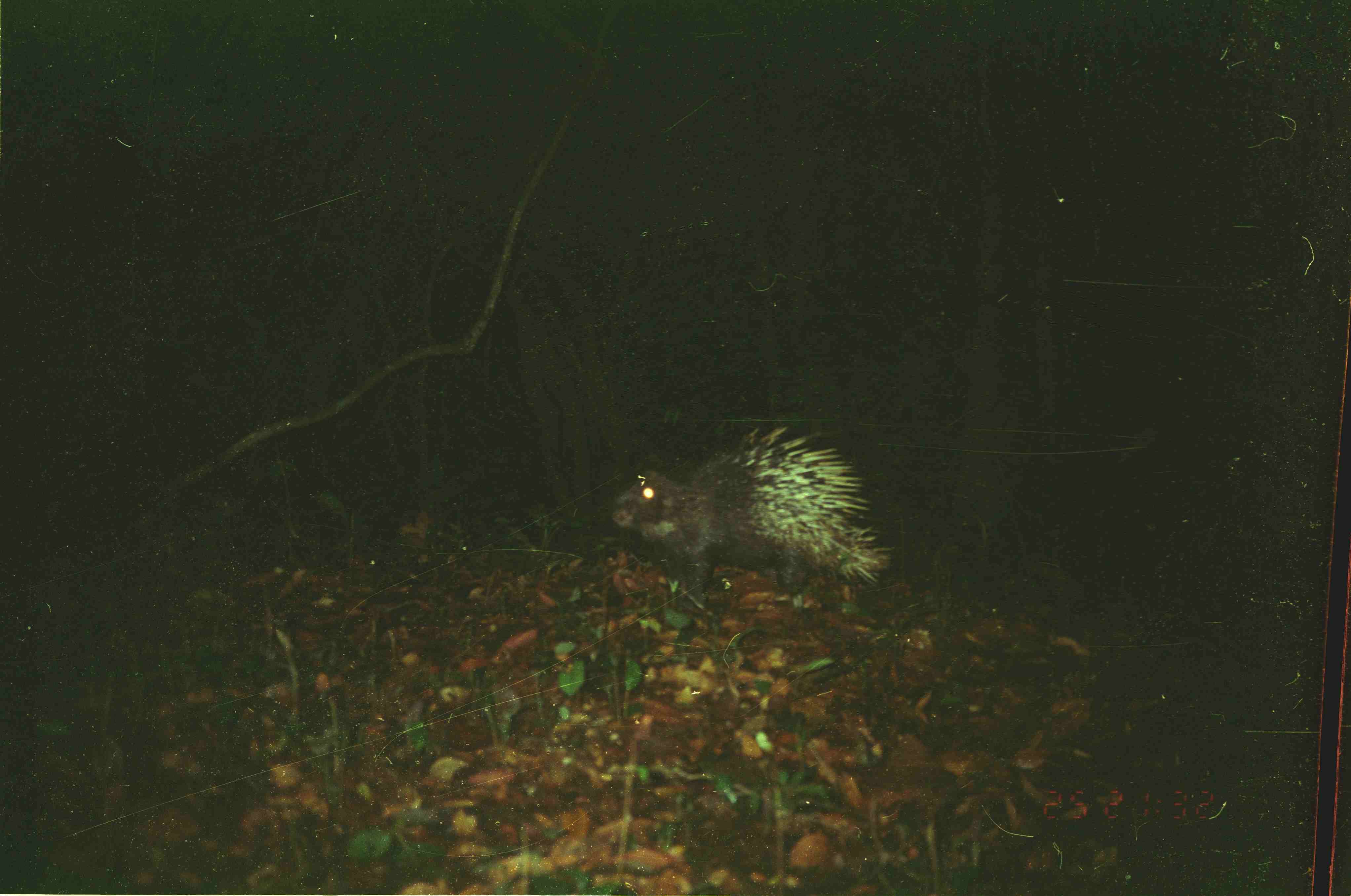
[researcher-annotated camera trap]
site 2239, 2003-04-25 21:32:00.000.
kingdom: Animalia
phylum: Chordata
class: Mammalia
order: Rodentia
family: Hystricidae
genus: Hystrix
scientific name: Hystrix brachyura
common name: east asian porcupine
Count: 1.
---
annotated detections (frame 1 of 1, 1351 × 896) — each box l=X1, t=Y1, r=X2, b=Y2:
hystrix brachyura: l=610, t=426, r=888, b=606